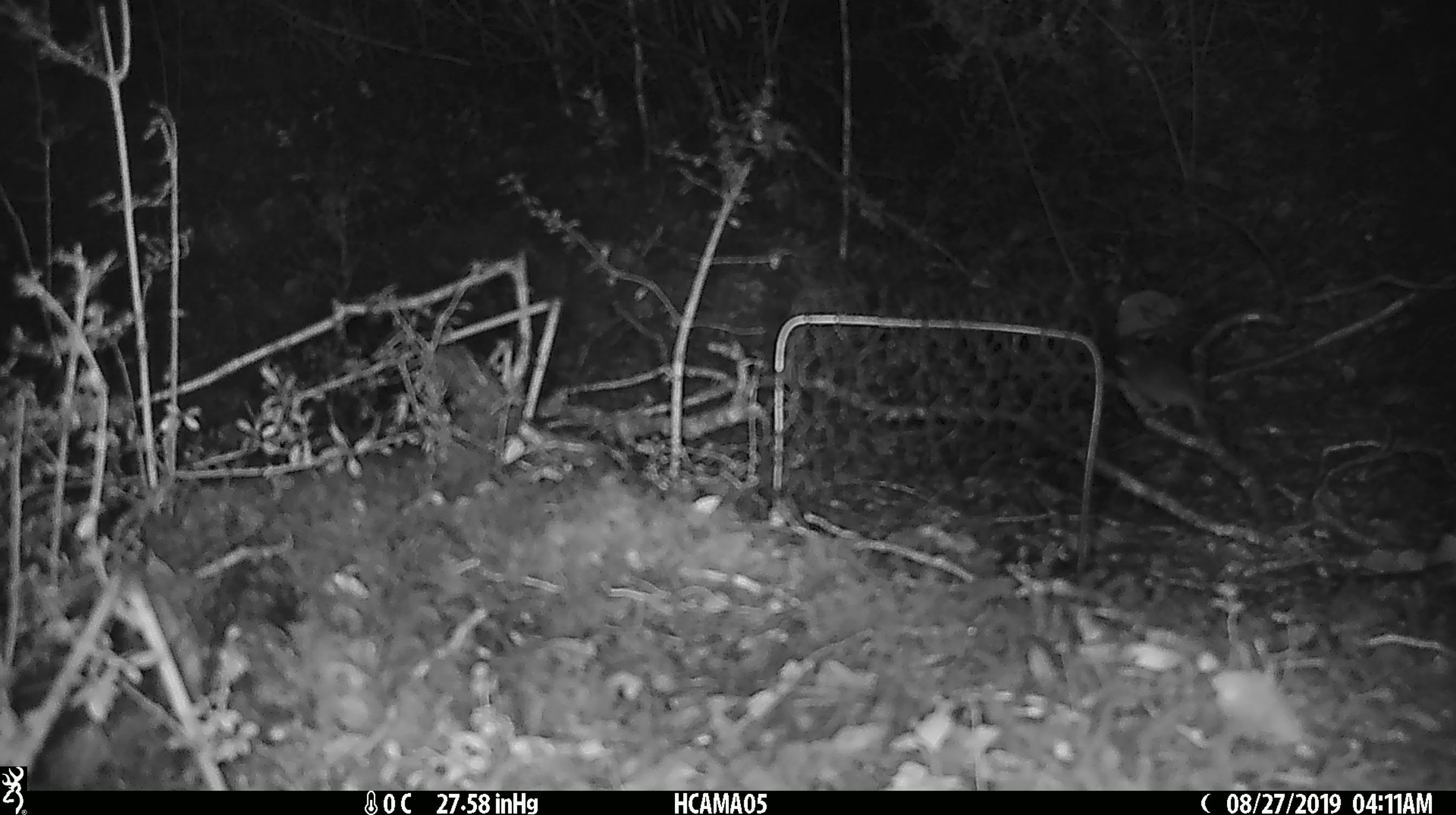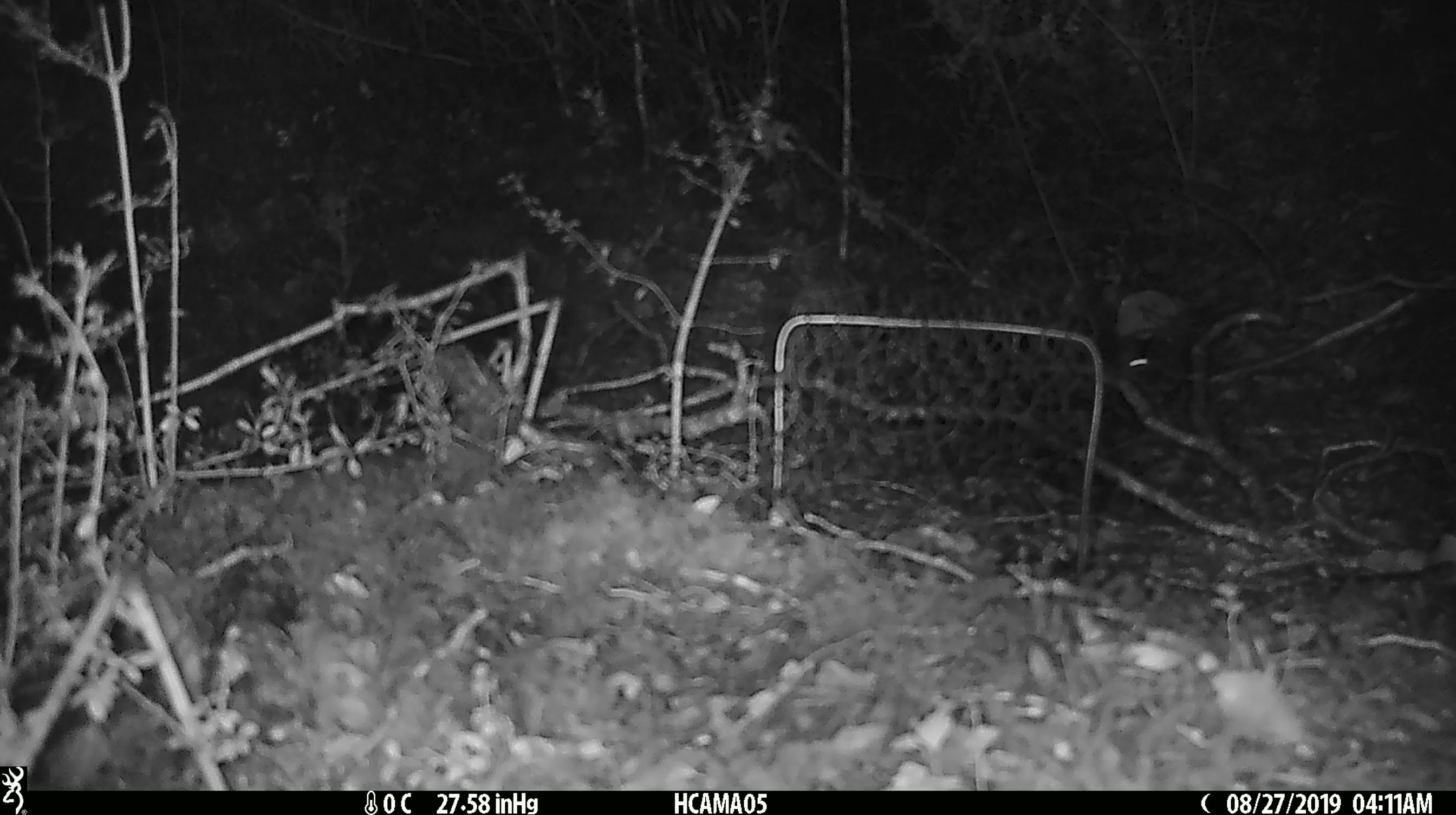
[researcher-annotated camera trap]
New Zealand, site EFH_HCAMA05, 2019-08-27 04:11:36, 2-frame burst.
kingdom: Animalia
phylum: Chordata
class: Mammalia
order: Rodentia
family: Muridae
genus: Mus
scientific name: Mus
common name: mouse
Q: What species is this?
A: Mouse (Mus).